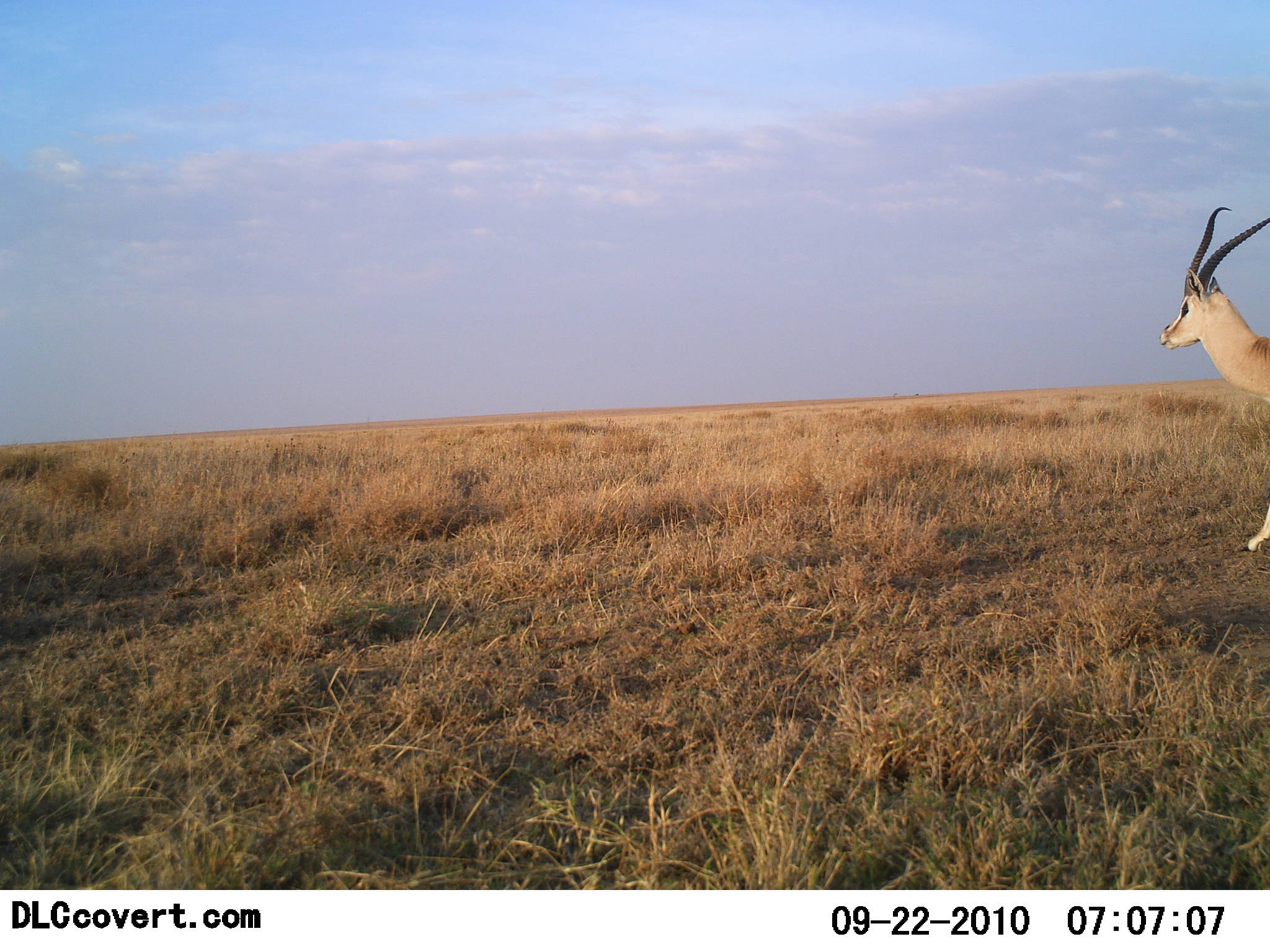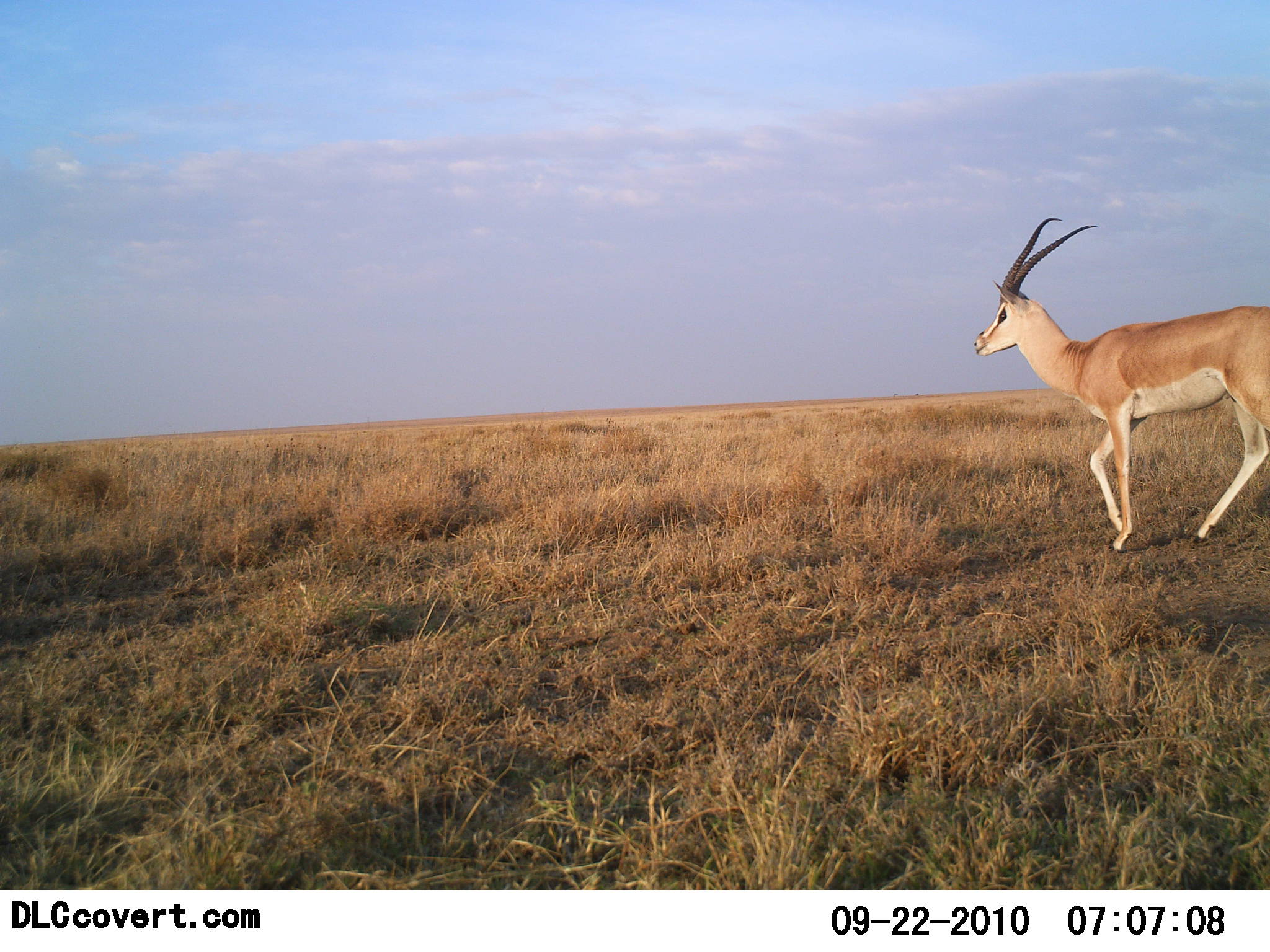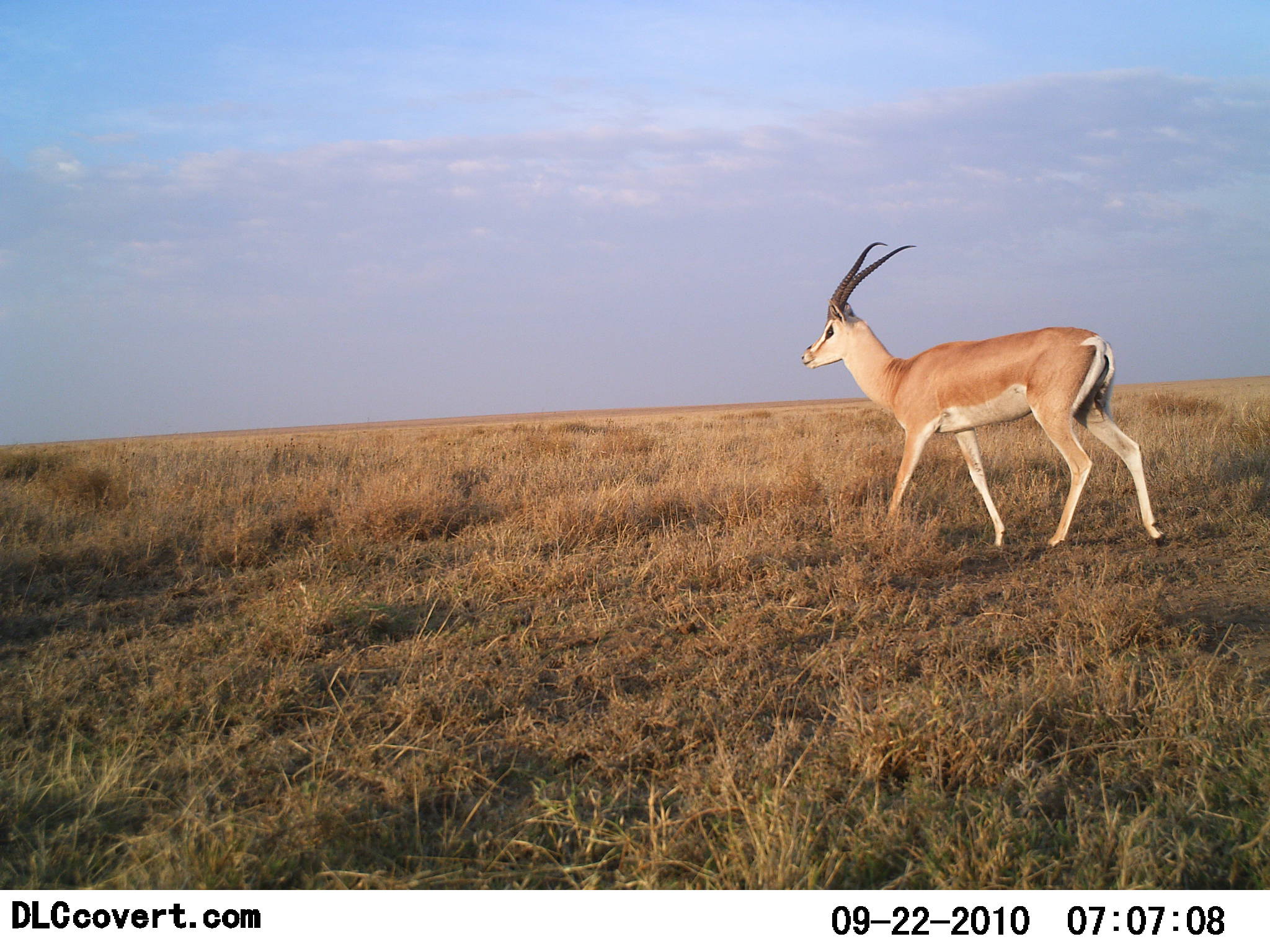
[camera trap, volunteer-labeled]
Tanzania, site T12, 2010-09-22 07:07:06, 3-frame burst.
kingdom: Animalia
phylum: Chordata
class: Mammalia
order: Artiodactyla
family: Bovidae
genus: Nanger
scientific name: Nanger granti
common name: grant's gazelle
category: gazellegrants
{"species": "gazellegrants (grant's gazelle) (Nanger granti)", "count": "1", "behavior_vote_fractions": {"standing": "0%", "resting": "0%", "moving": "100%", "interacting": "0%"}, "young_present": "0%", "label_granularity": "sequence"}